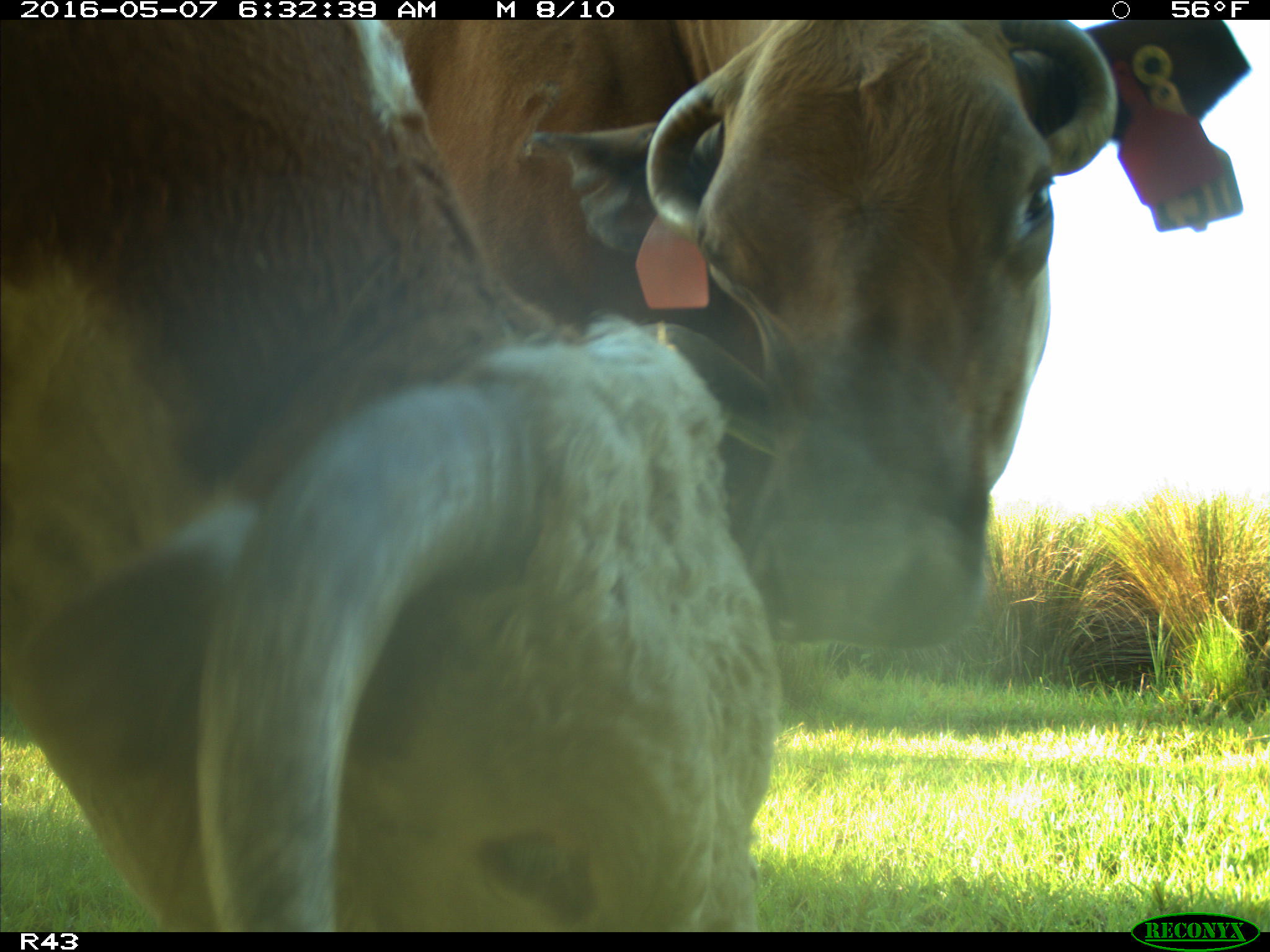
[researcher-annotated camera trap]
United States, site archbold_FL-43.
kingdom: Animalia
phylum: Chordata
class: Mammalia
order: Artiodactyla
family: Bovidae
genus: Bos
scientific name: Bos taurus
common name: domestic cow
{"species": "Bos taurus (domestic cow)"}